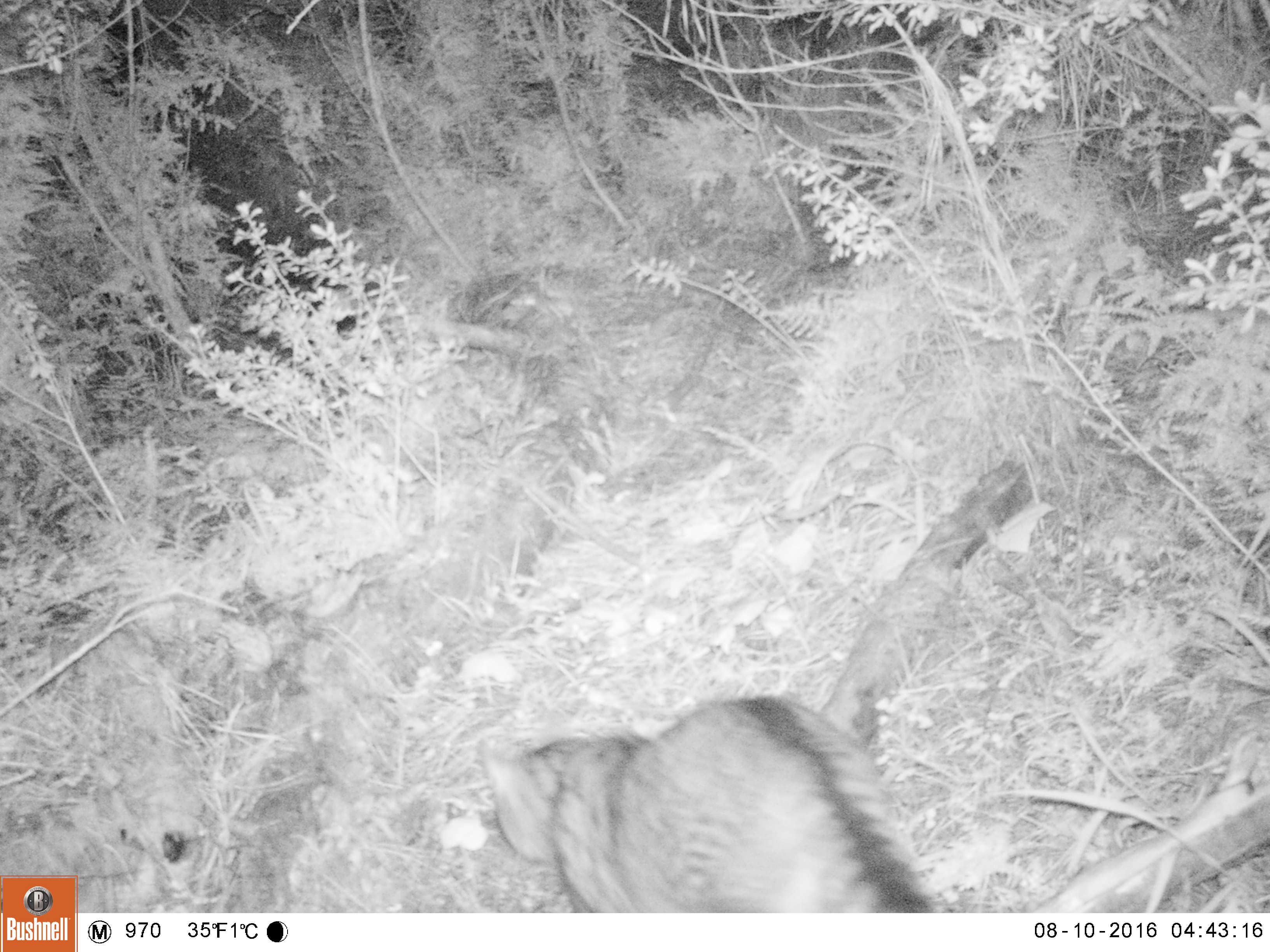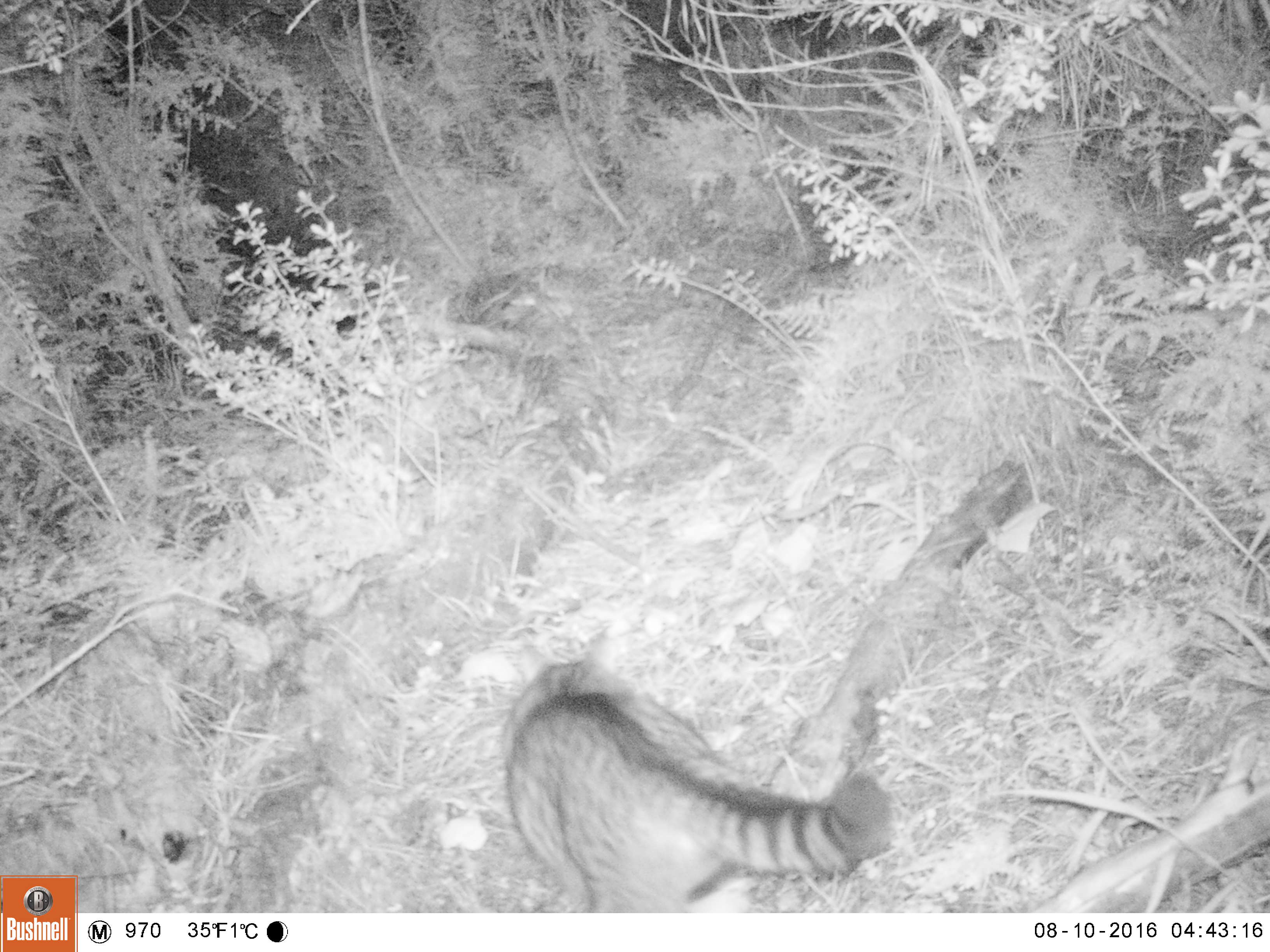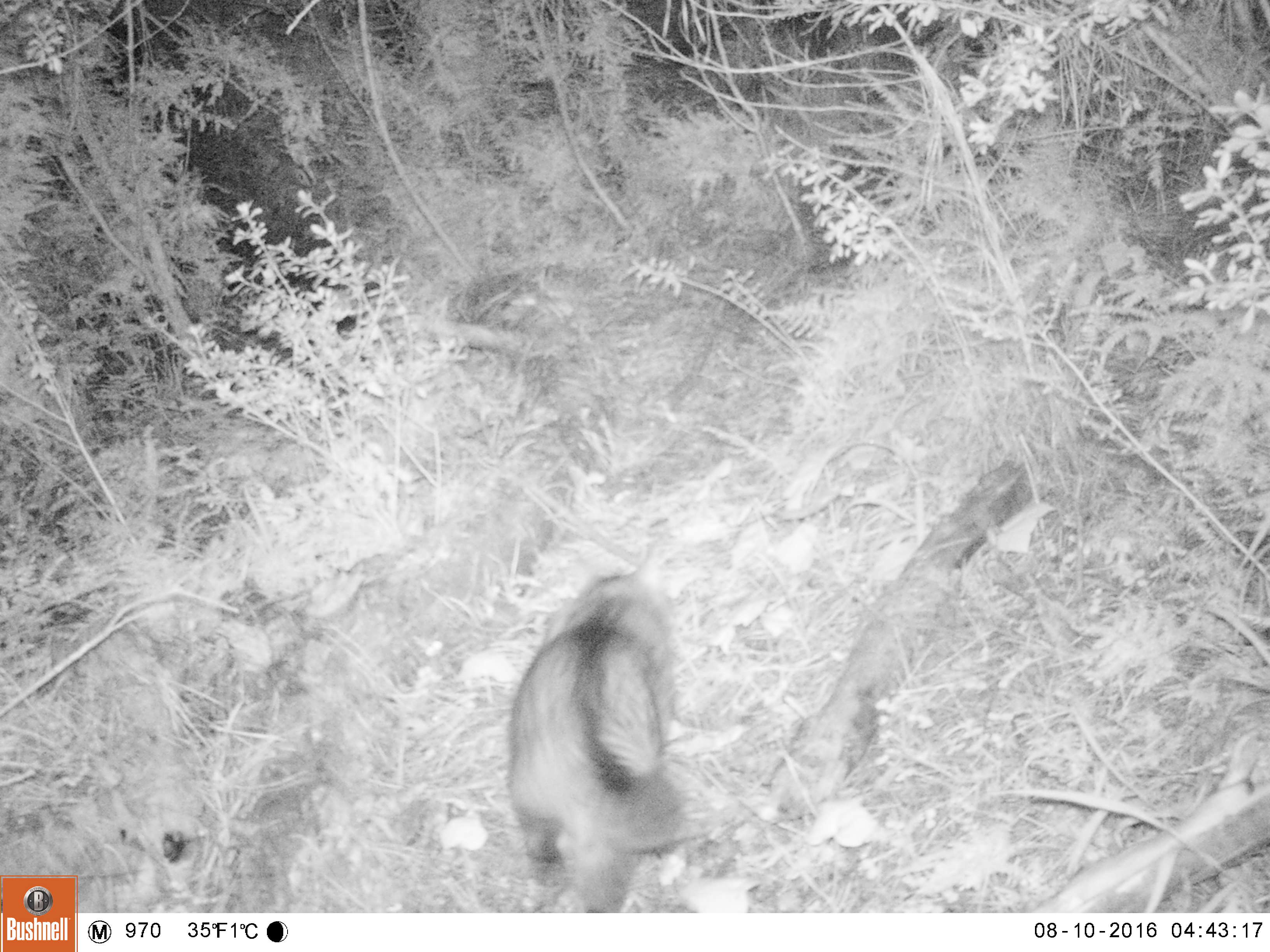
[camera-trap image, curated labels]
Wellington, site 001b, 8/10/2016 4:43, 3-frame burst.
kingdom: Animalia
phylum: Chordata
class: Mammalia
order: Carnivora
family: Felidae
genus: Felis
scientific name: Felis catus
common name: cat